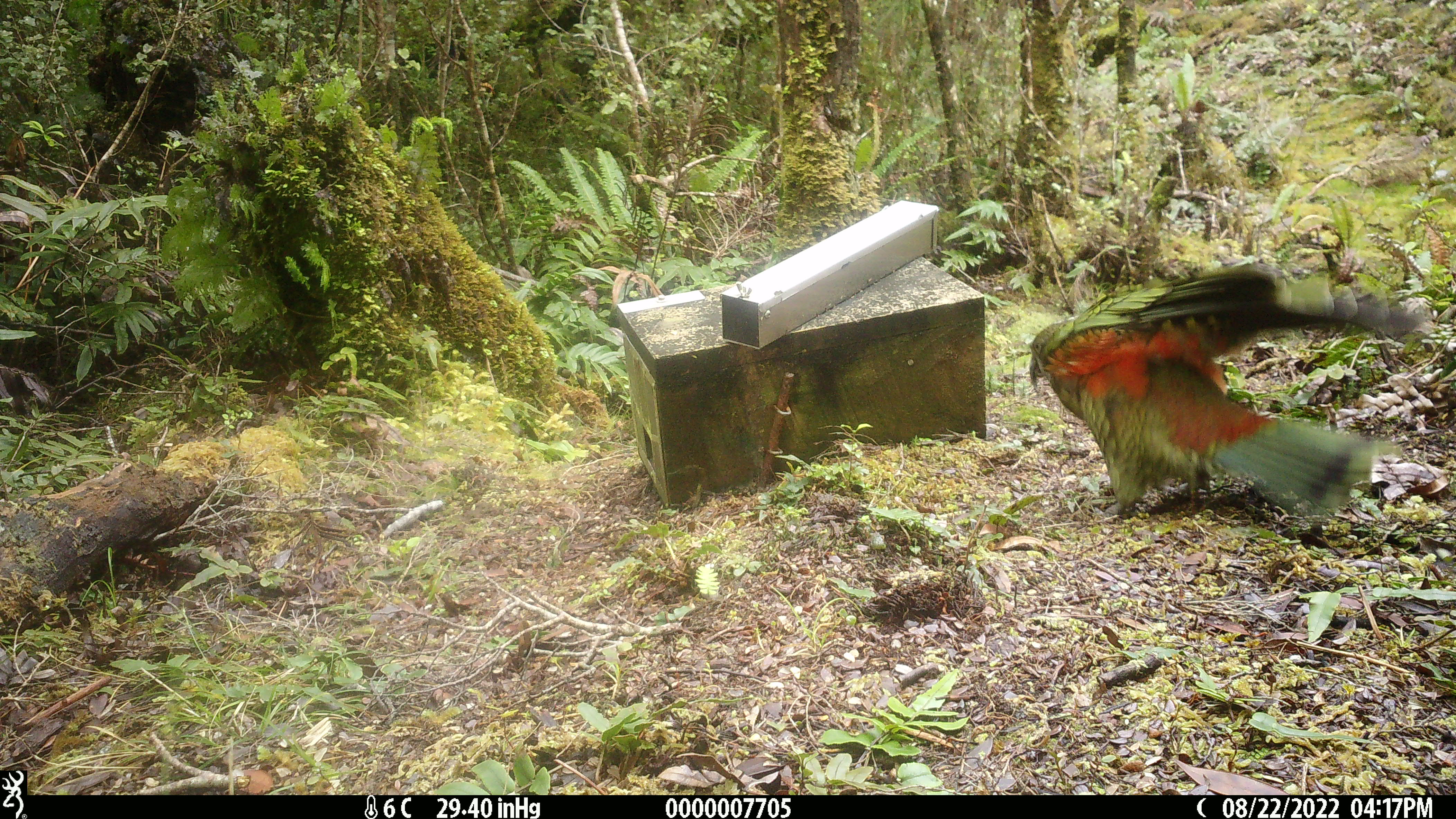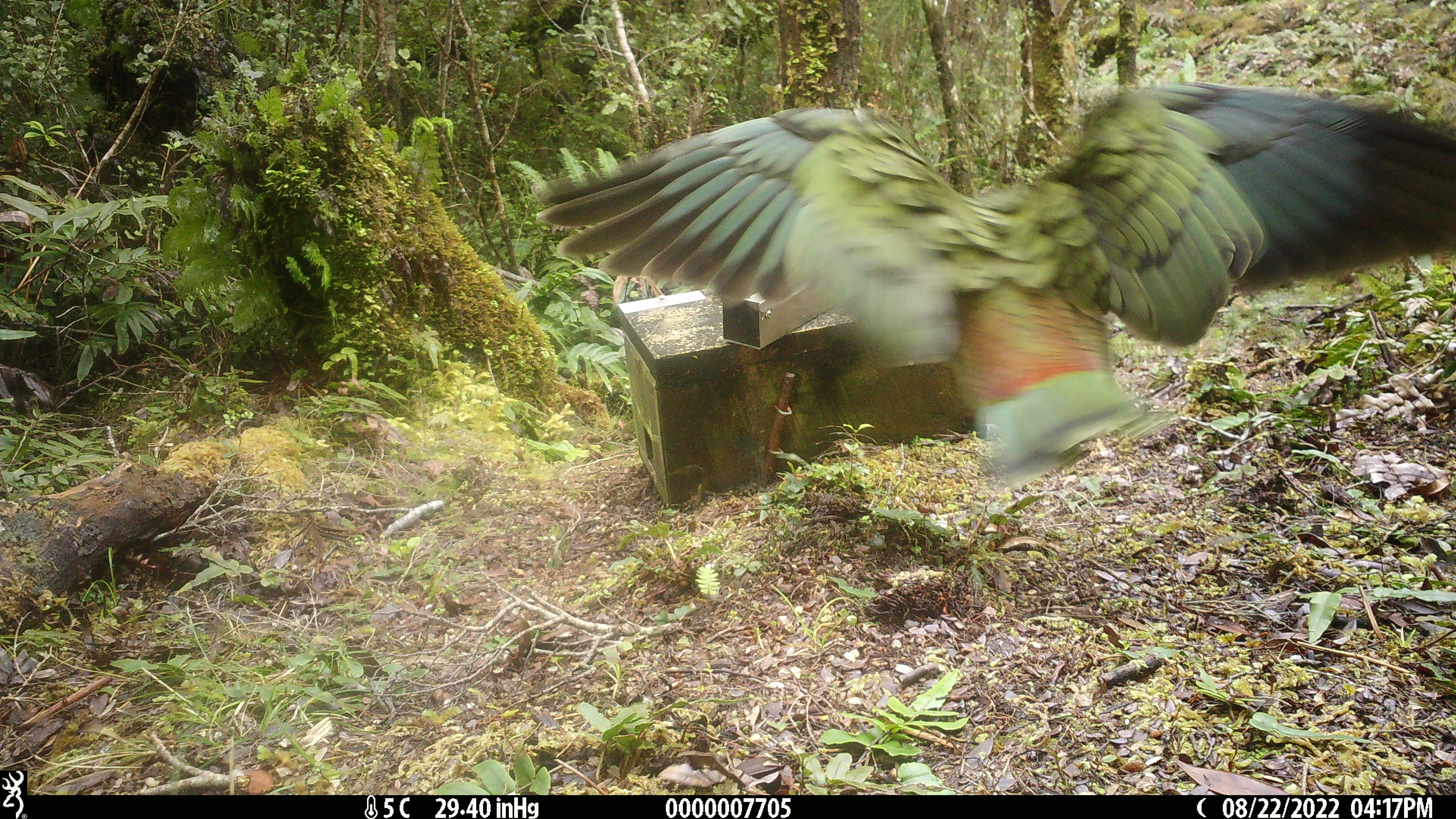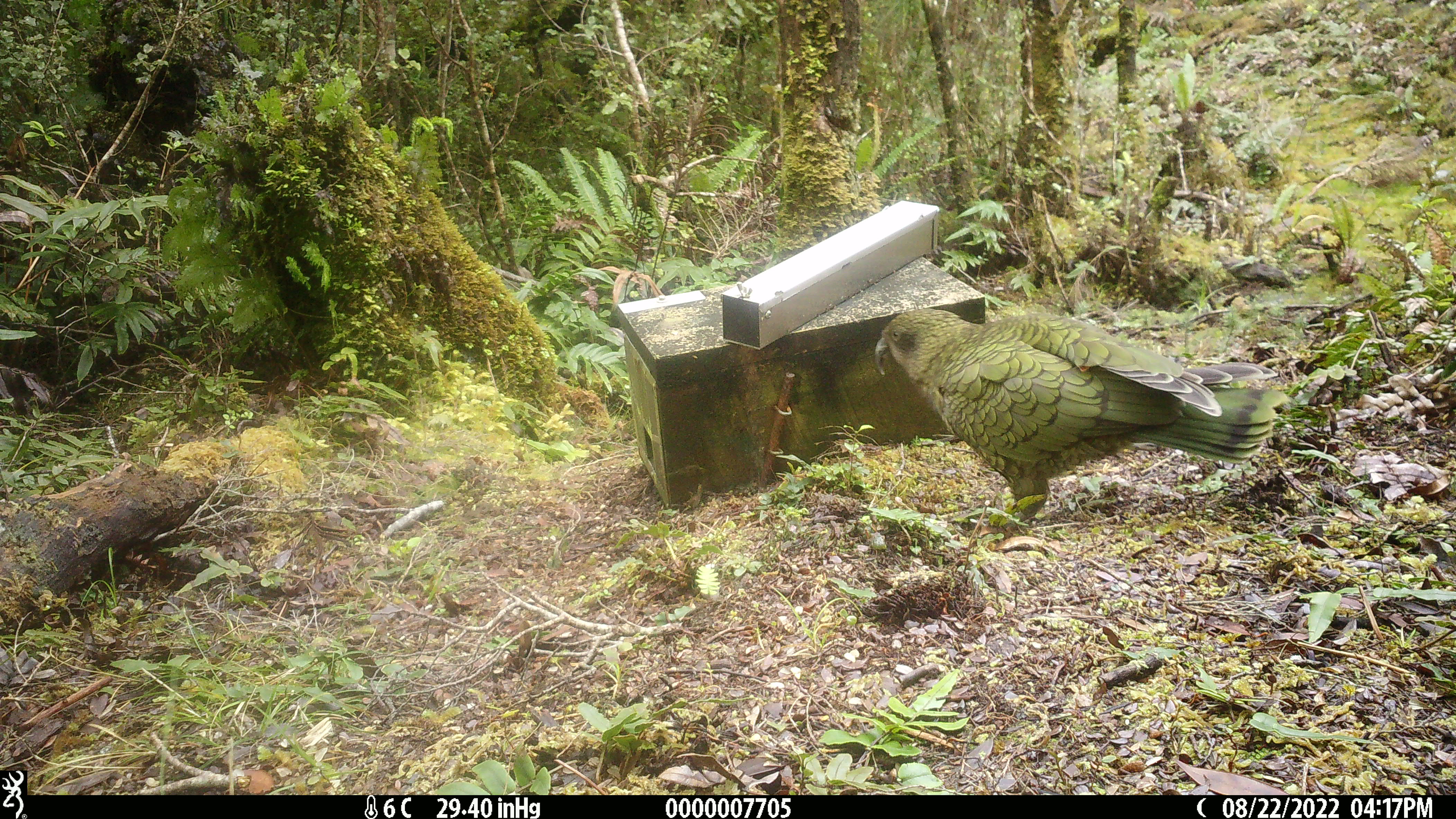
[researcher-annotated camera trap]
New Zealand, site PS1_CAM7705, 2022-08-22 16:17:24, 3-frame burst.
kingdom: Animalia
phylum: Chordata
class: Aves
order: Psittaciformes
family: Strigopidae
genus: Nestor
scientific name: Nestor notabilis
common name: kea